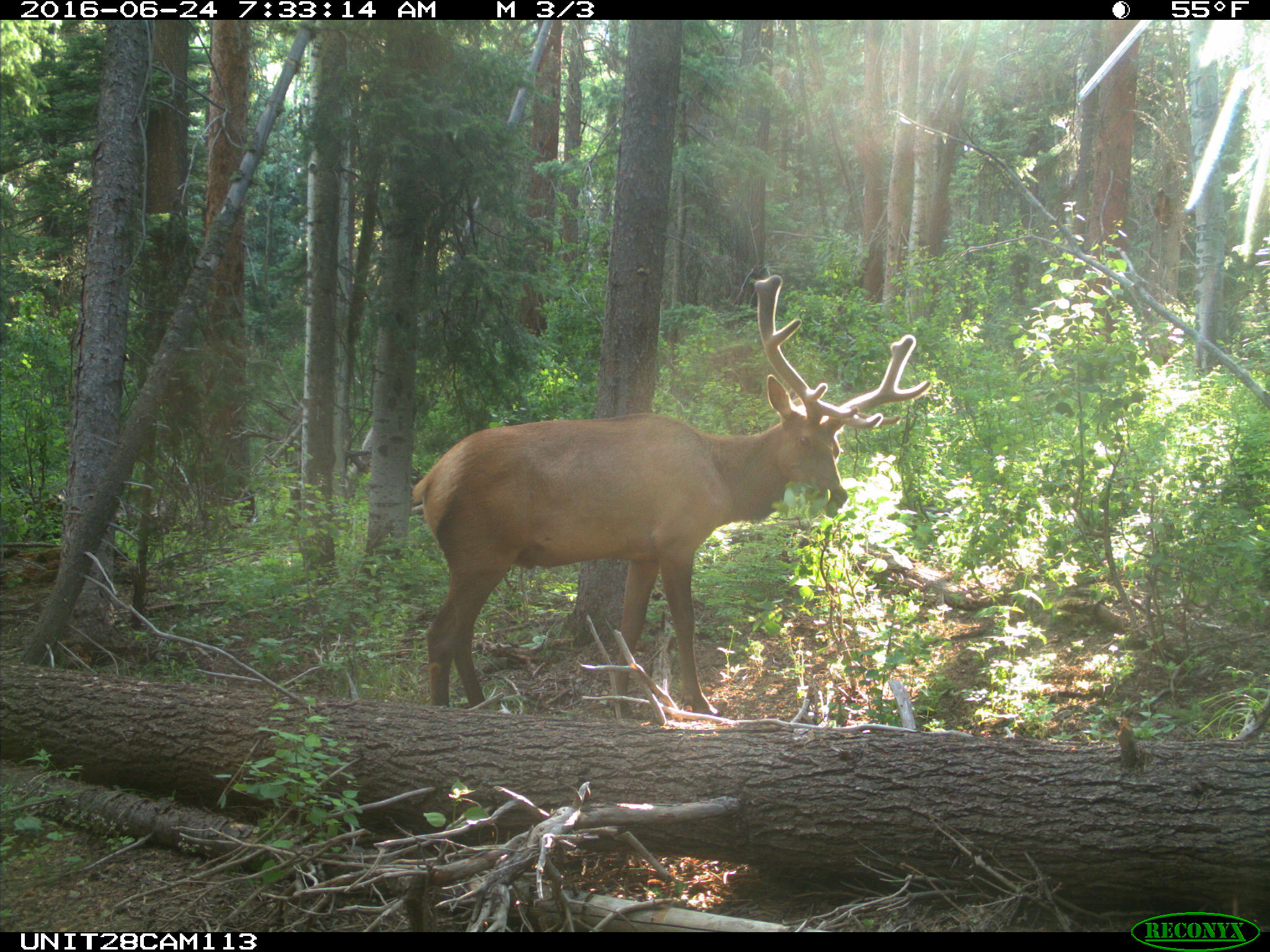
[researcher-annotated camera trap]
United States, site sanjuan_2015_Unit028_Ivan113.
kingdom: Animalia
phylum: Chordata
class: Mammalia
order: Artiodactyla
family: Cervidae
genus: Cervus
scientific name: Cervus elaphus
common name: red deer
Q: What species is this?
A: Cervus elaphus (red deer).